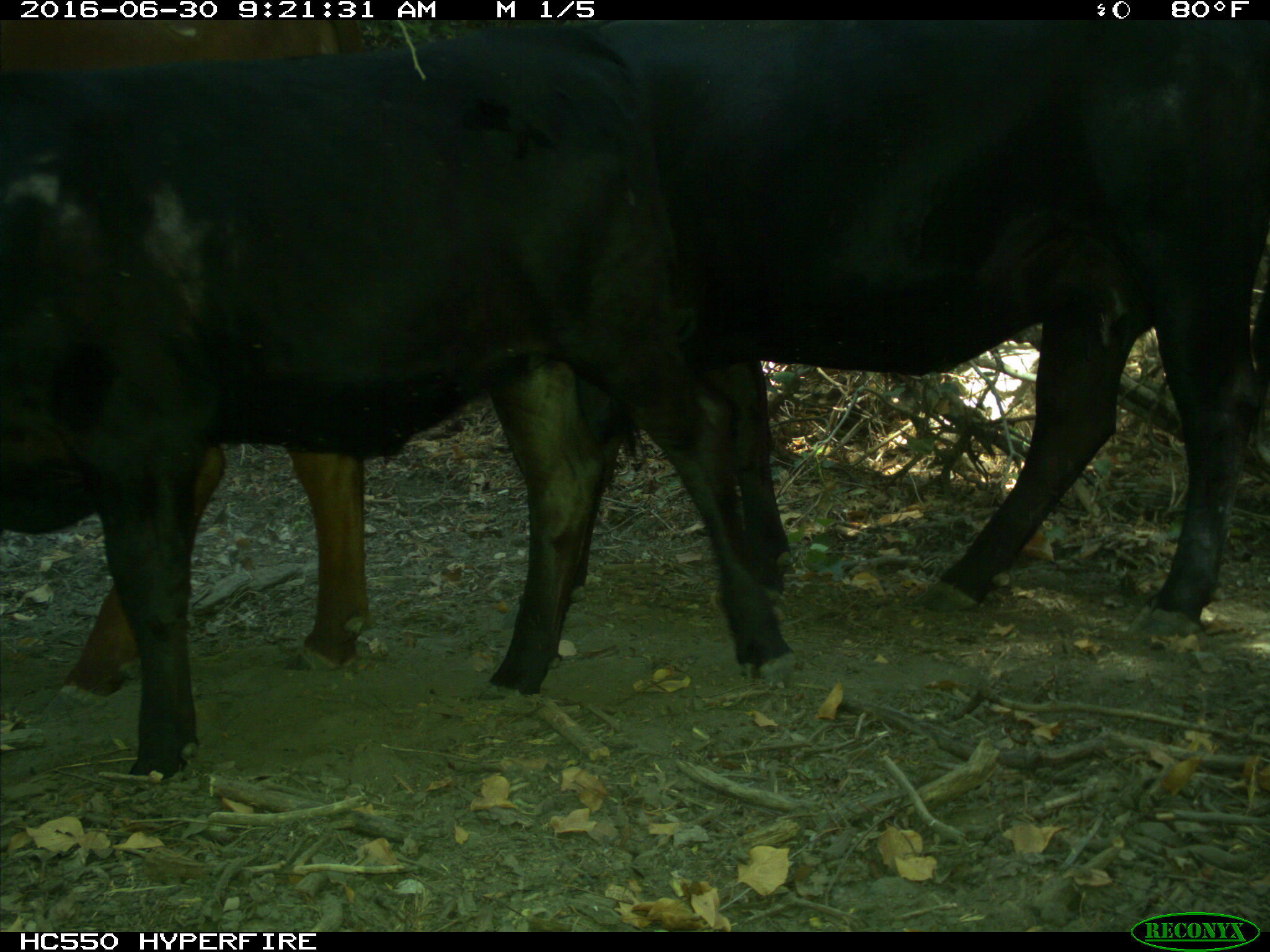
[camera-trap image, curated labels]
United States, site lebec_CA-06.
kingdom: Animalia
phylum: Chordata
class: Mammalia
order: Artiodactyla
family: Bovidae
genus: Bos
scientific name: Bos taurus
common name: domestic cow